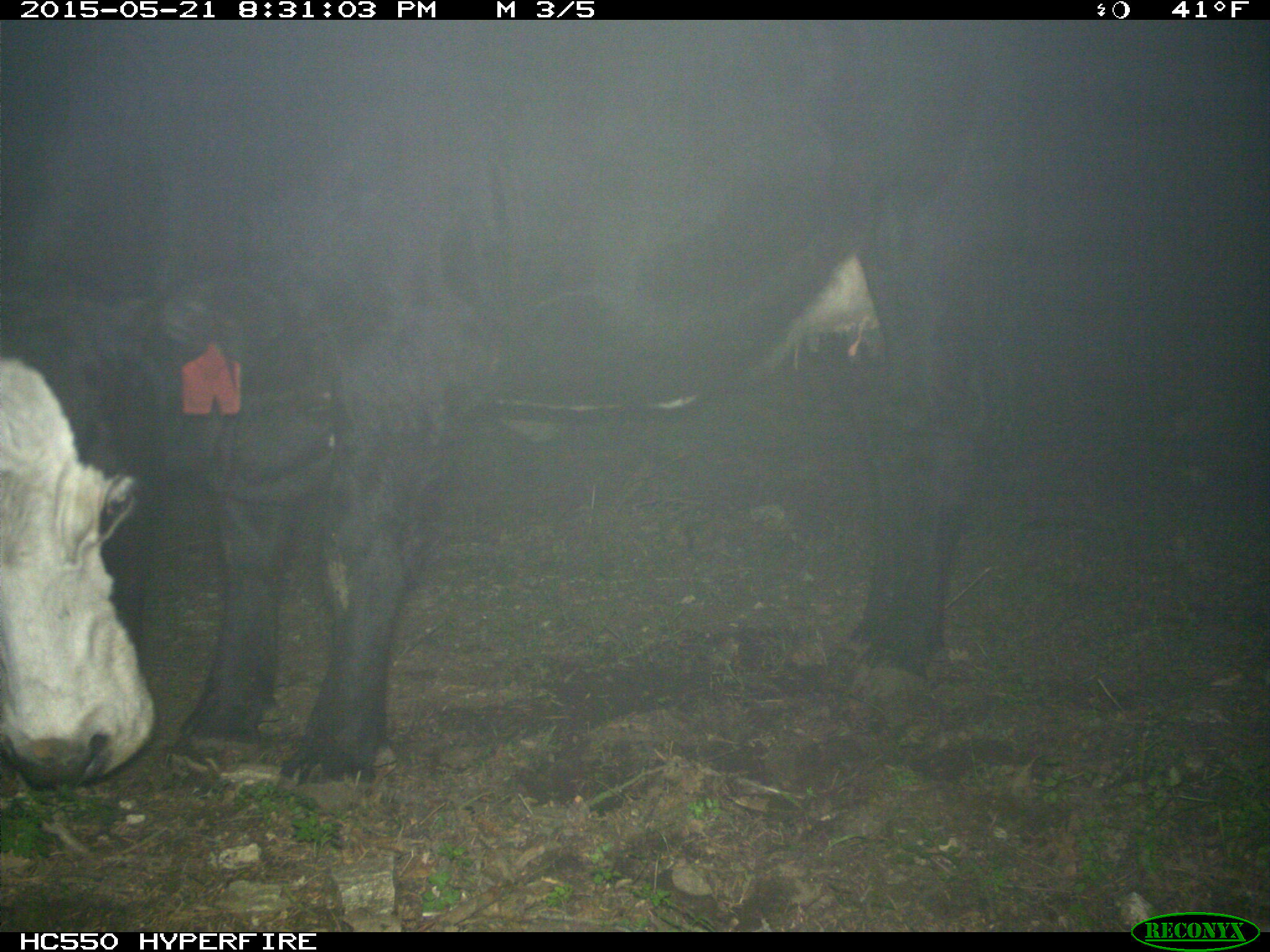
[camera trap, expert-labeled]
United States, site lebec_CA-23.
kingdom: Animalia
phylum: Chordata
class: Mammalia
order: Artiodactyla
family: Bovidae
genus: Bos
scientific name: Bos taurus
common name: domestic cow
Bos taurus (domestic cow).